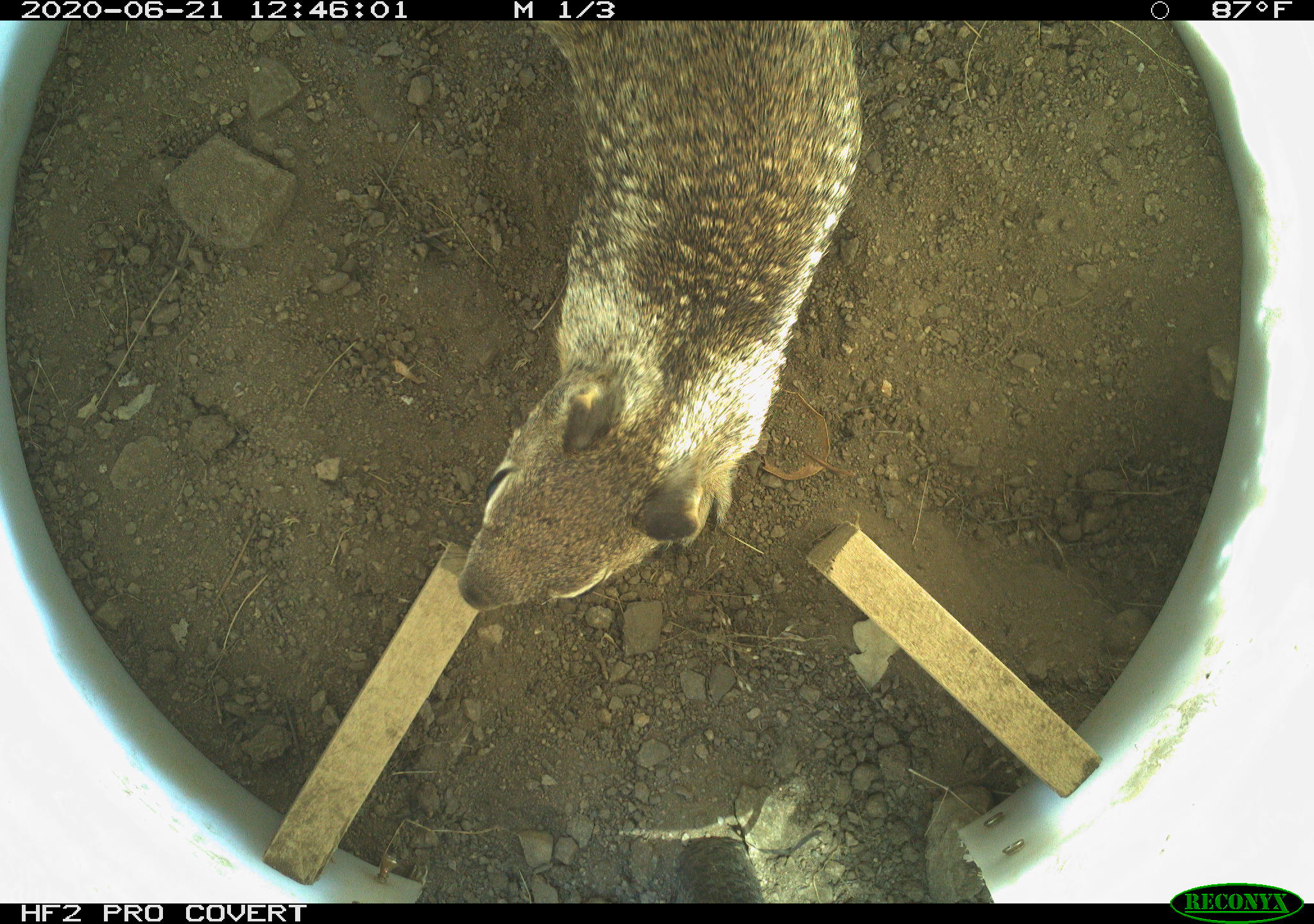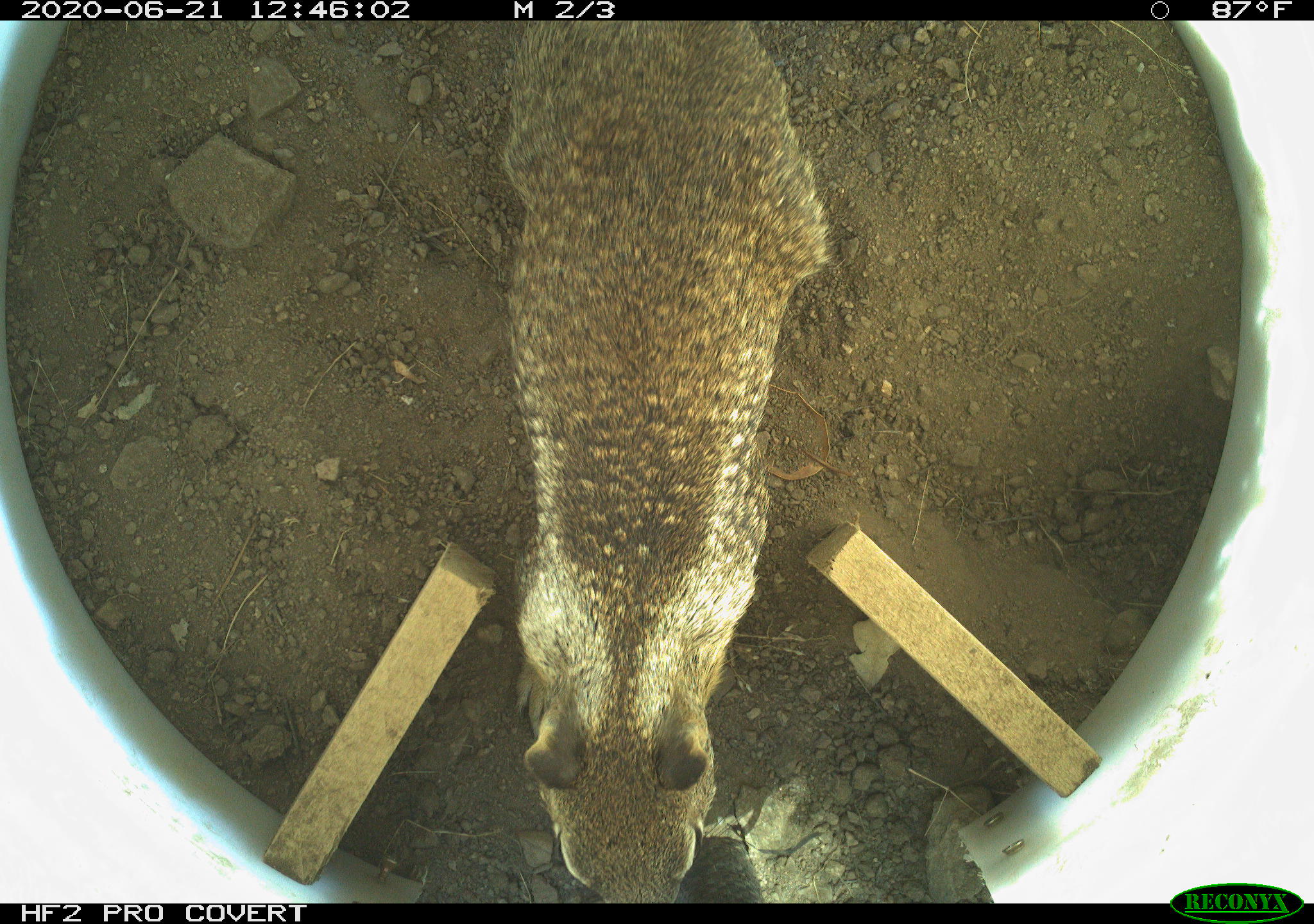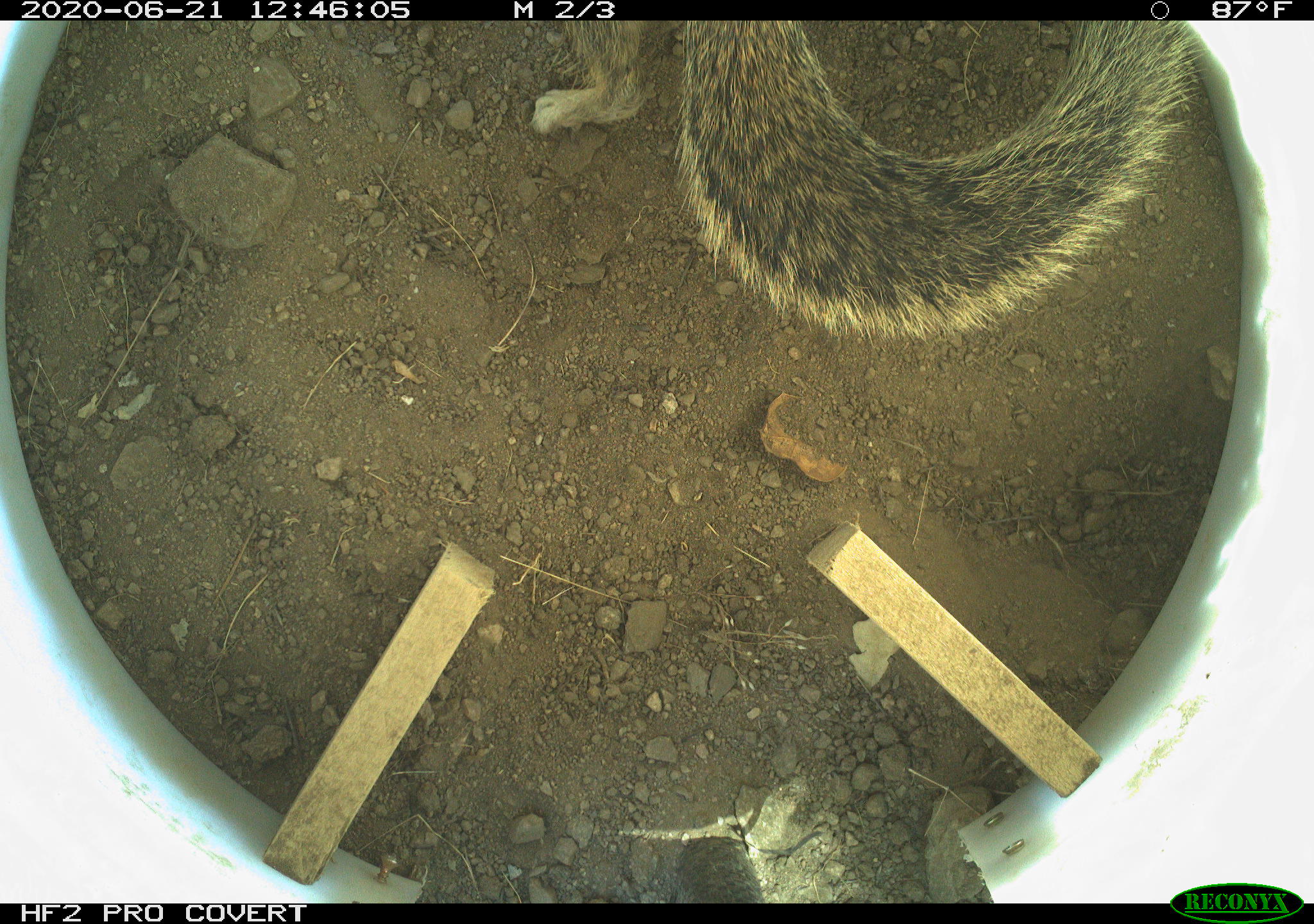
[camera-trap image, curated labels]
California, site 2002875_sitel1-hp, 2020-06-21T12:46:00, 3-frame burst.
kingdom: Animalia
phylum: Chordata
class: Mammalia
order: Rodentia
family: Sciuridae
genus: Otospermophilus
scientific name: Otospermophilus beecheyi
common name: california ground squirrel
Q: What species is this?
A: California ground squirrel (Otospermophilus beecheyi).